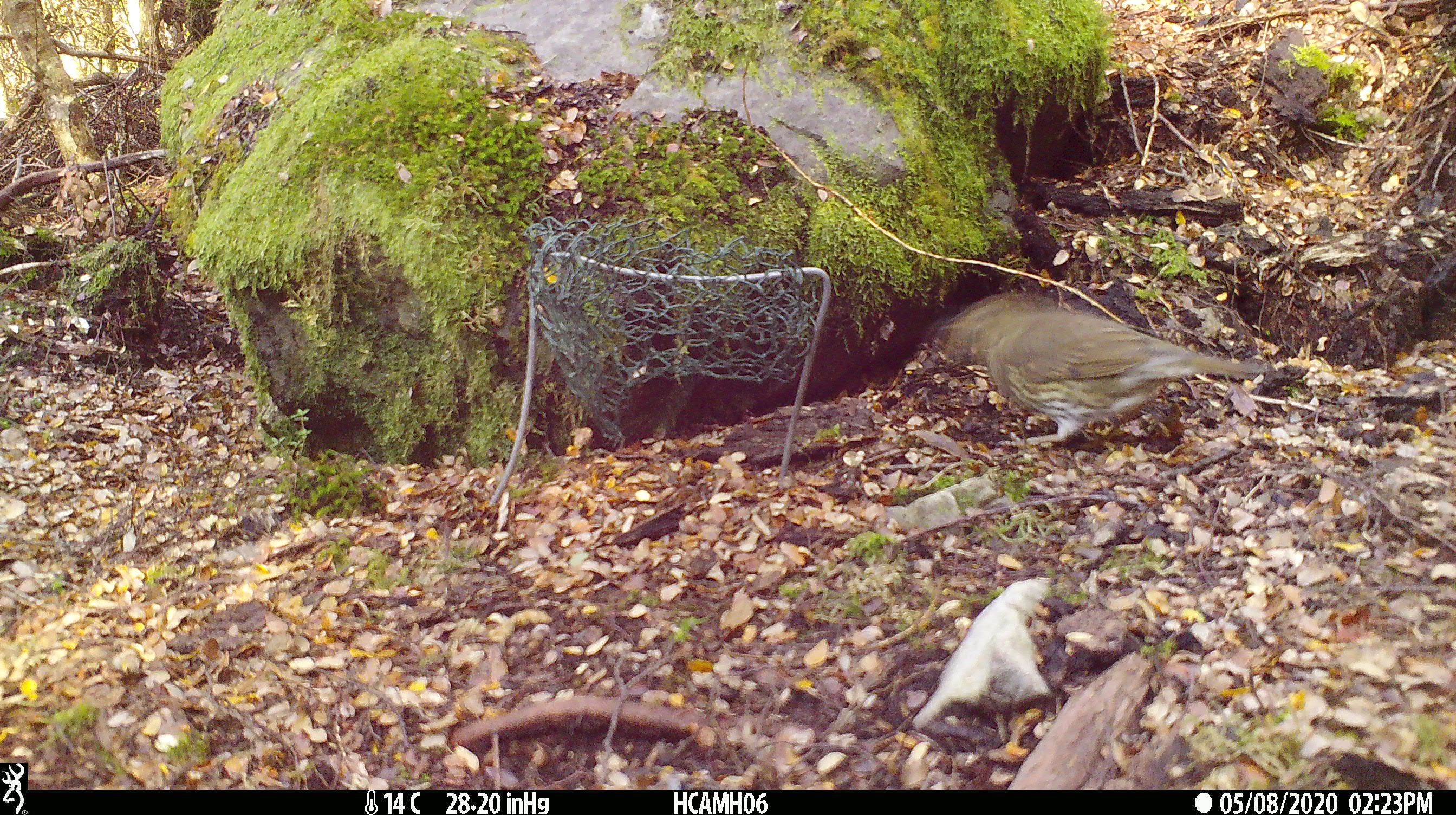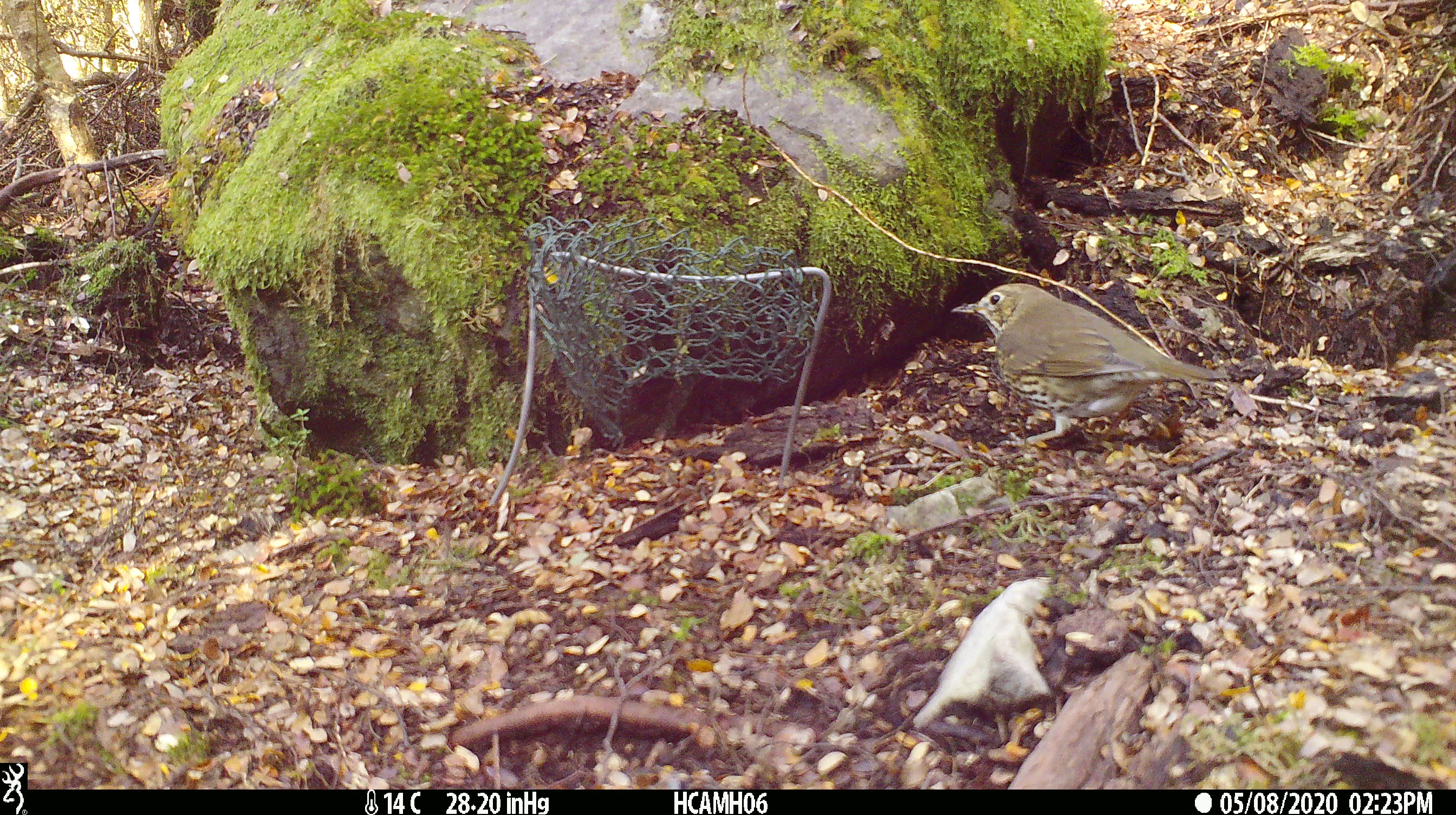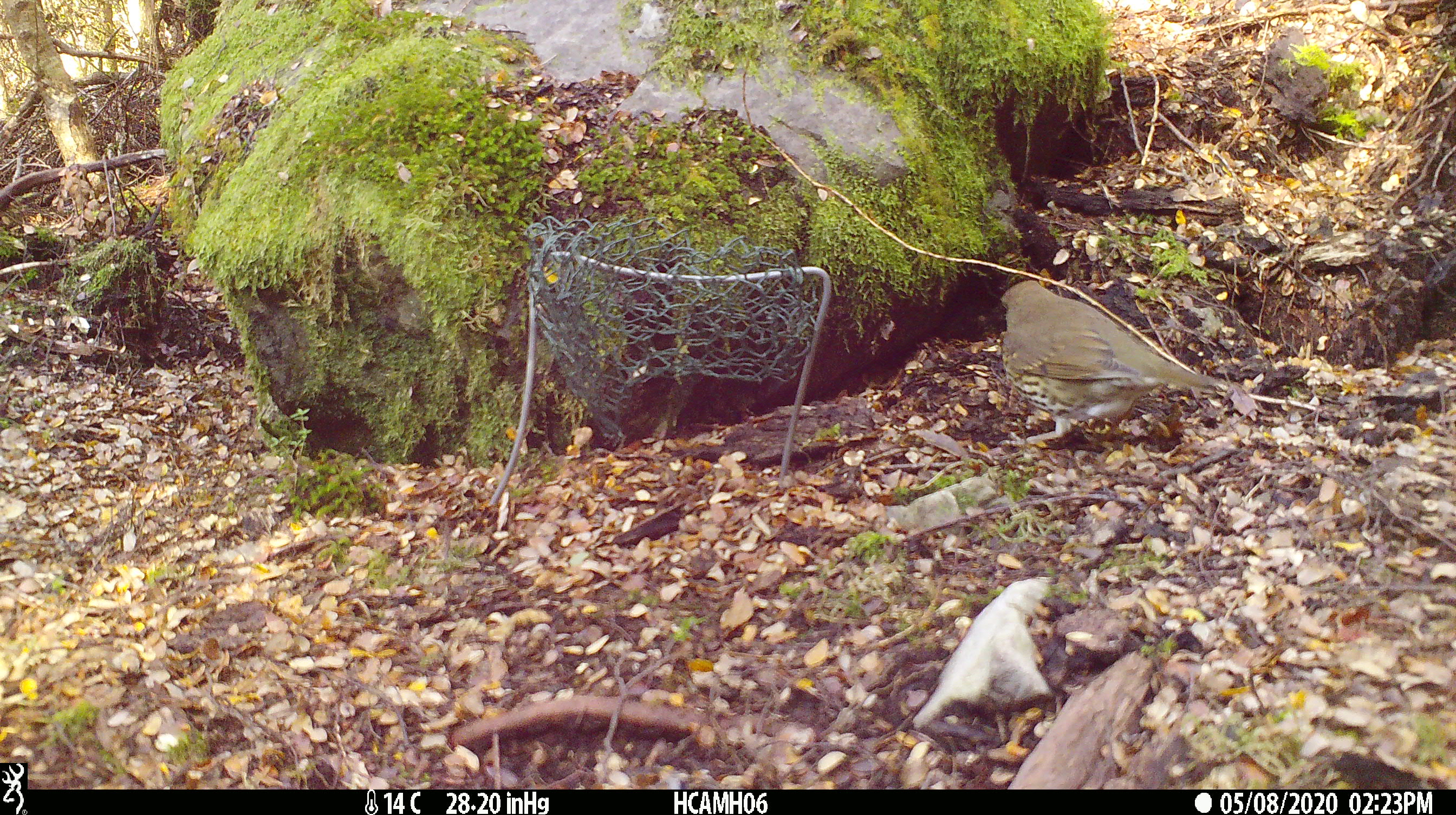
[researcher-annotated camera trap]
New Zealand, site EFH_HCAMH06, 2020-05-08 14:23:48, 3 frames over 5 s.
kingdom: Animalia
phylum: Chordata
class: Aves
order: Passeriformes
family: Turdidae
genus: Turdus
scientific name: Turdus philomelos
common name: song thrush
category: thrush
Thrush (song thrush) (Turdus philomelos).